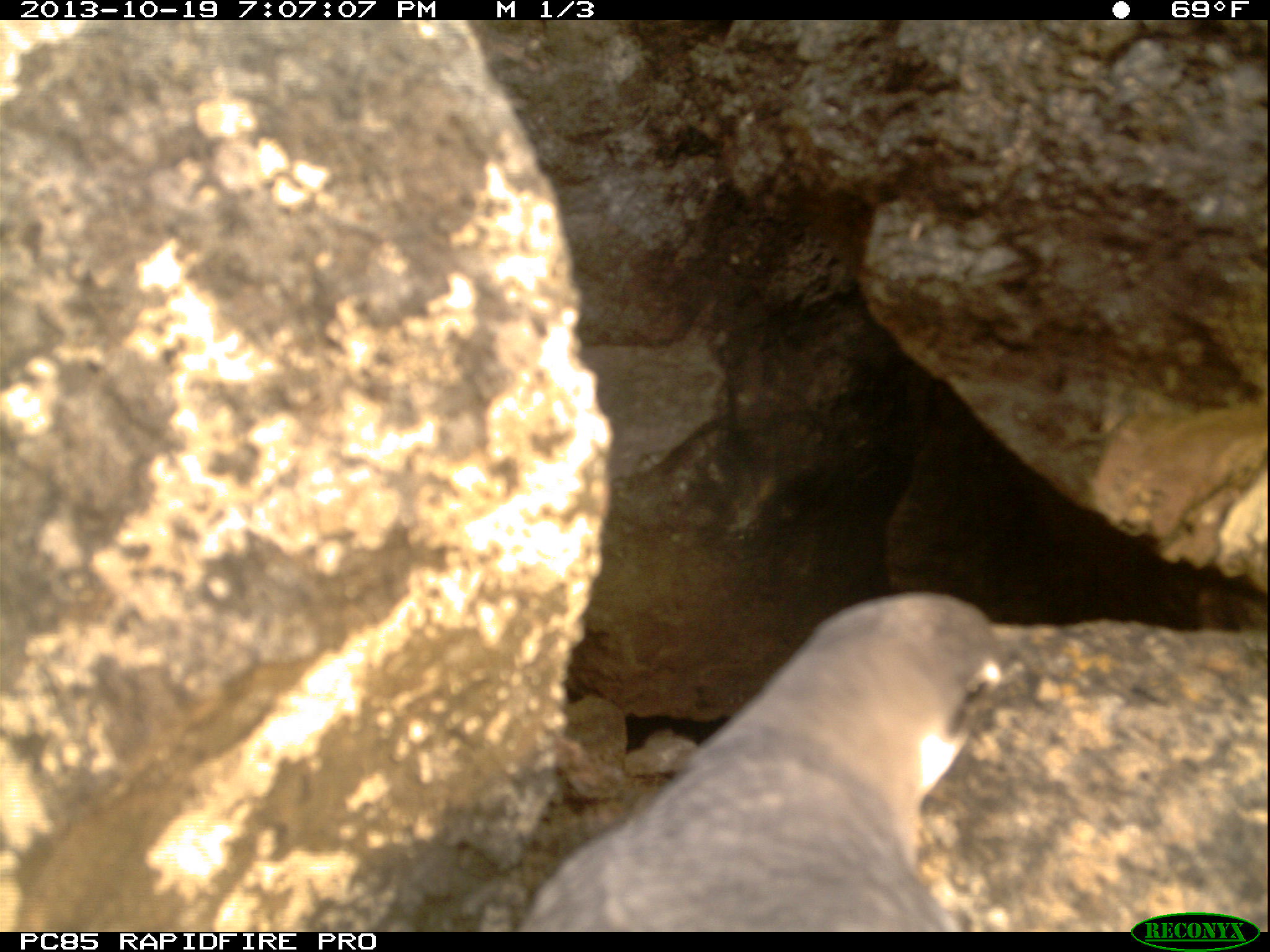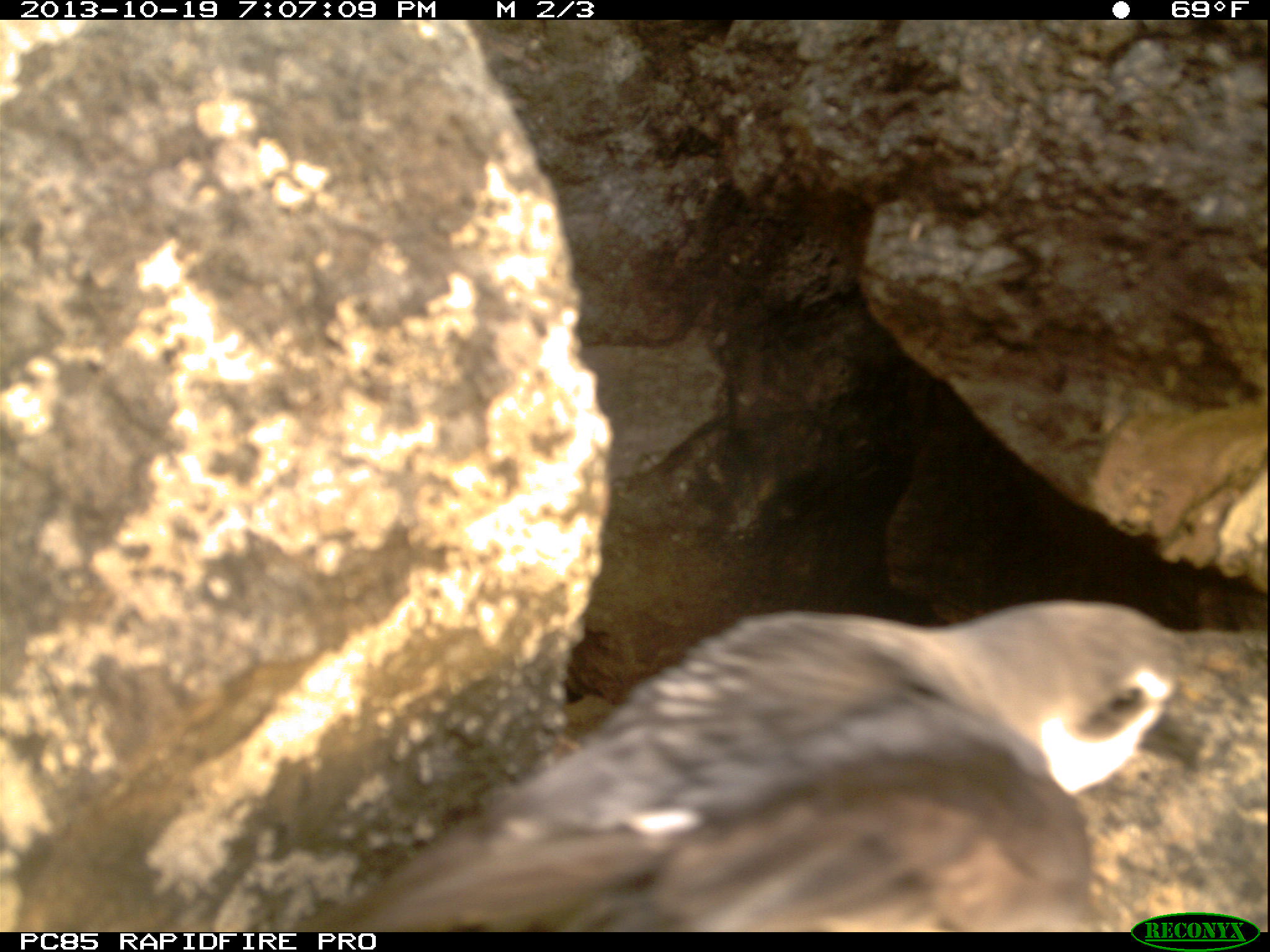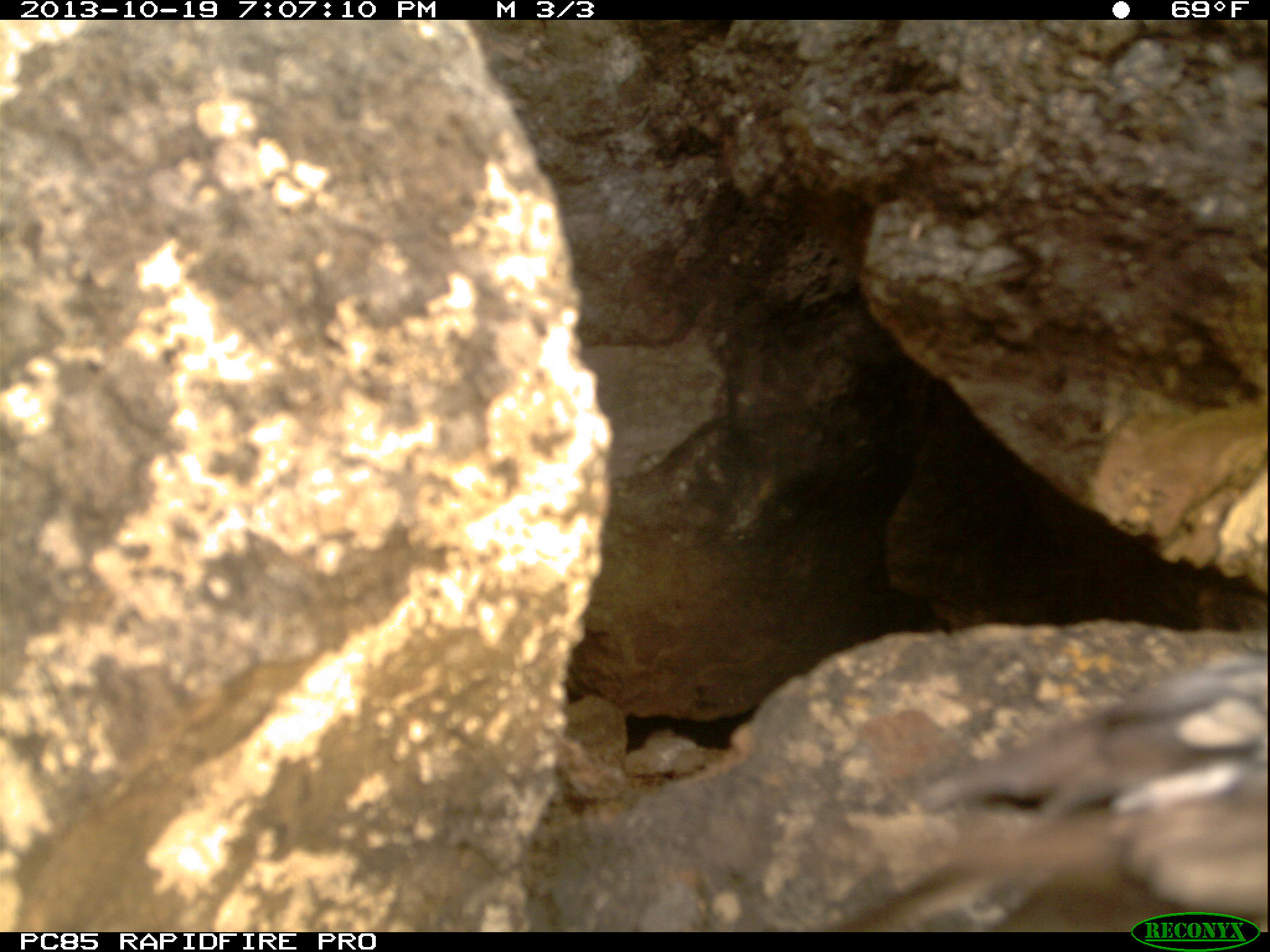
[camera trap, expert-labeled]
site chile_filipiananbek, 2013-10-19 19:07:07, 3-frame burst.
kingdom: Animalia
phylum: Chordata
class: Aves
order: Procellariiformes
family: Procellariidae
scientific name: Procellariidae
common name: petrel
Petrel (Procellariidae).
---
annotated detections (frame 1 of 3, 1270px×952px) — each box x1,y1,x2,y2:
petrel: 517,596,1014,935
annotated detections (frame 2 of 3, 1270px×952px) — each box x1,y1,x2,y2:
petrel: 327,596,1211,931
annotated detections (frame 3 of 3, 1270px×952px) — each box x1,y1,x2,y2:
petrel: 851,610,1262,935